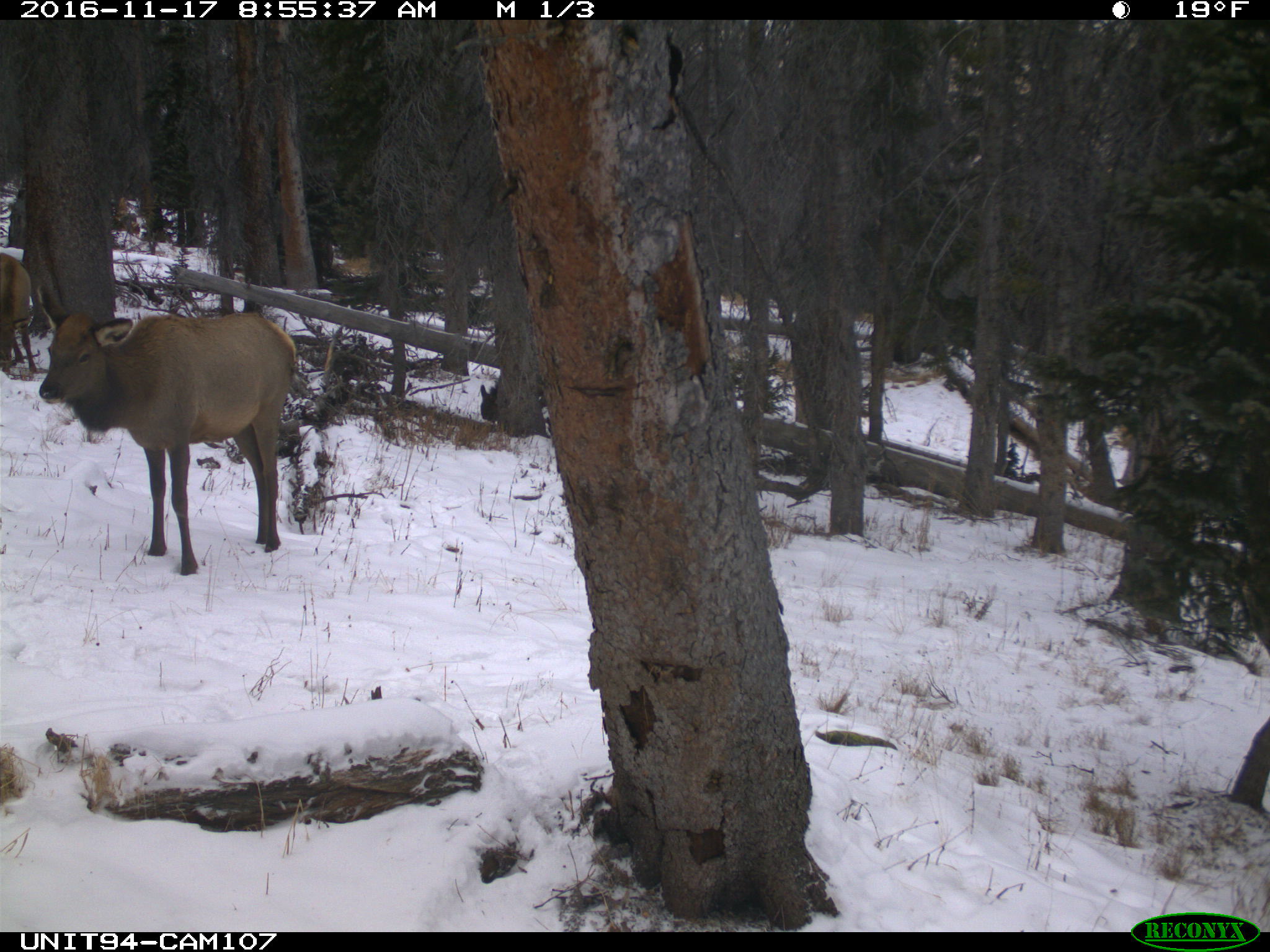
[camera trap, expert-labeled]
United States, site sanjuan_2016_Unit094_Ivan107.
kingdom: Animalia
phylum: Chordata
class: Mammalia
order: Artiodactyla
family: Cervidae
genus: Cervus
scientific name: Cervus elaphus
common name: red deer